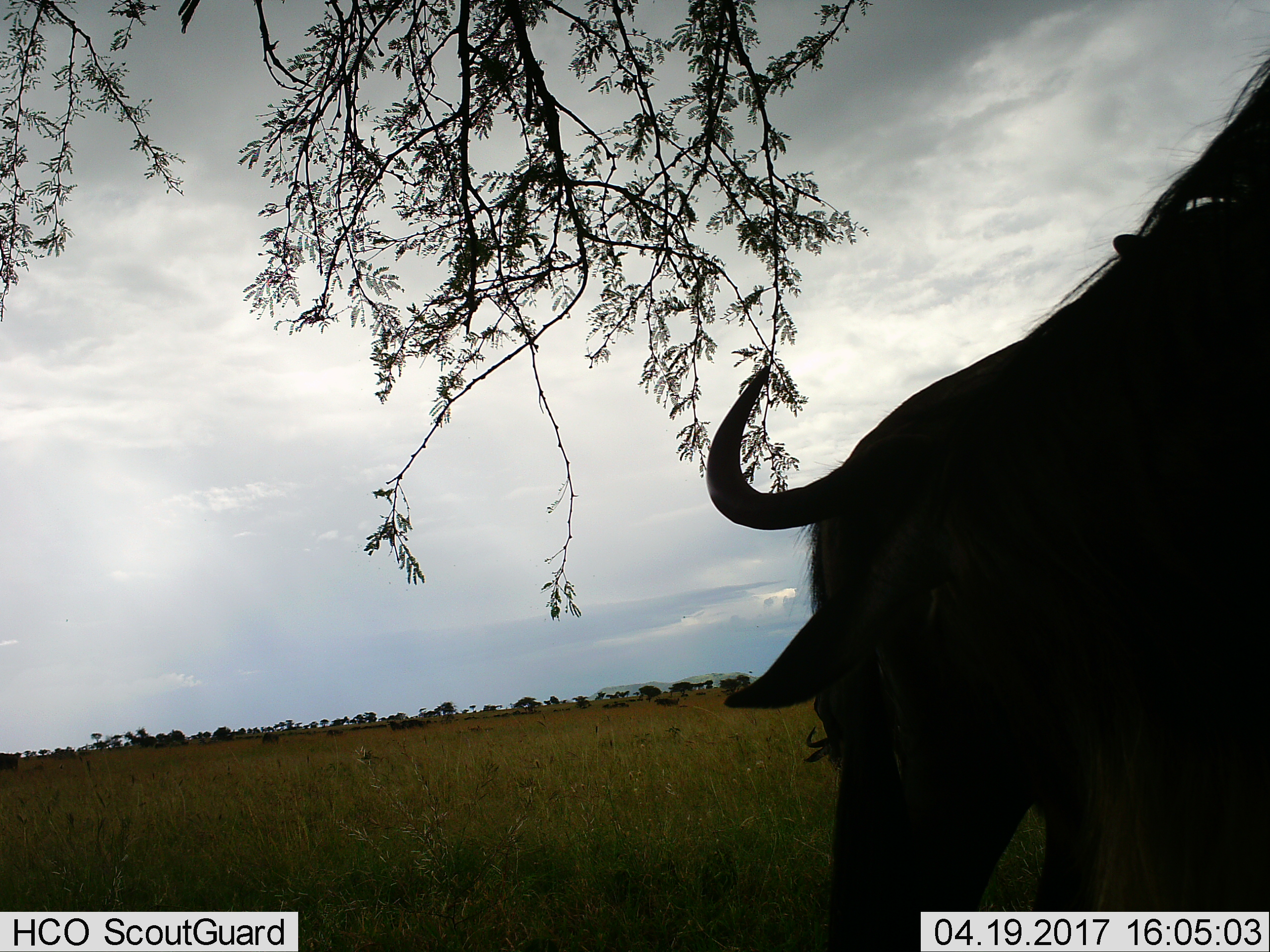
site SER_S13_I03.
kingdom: Animalia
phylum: Chordata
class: Mammalia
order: Artiodactyla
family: Bovidae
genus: Connochaetes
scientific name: Connochaetes taurinus taurinus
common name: blue wildebeest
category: wildebeestblue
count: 1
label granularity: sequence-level